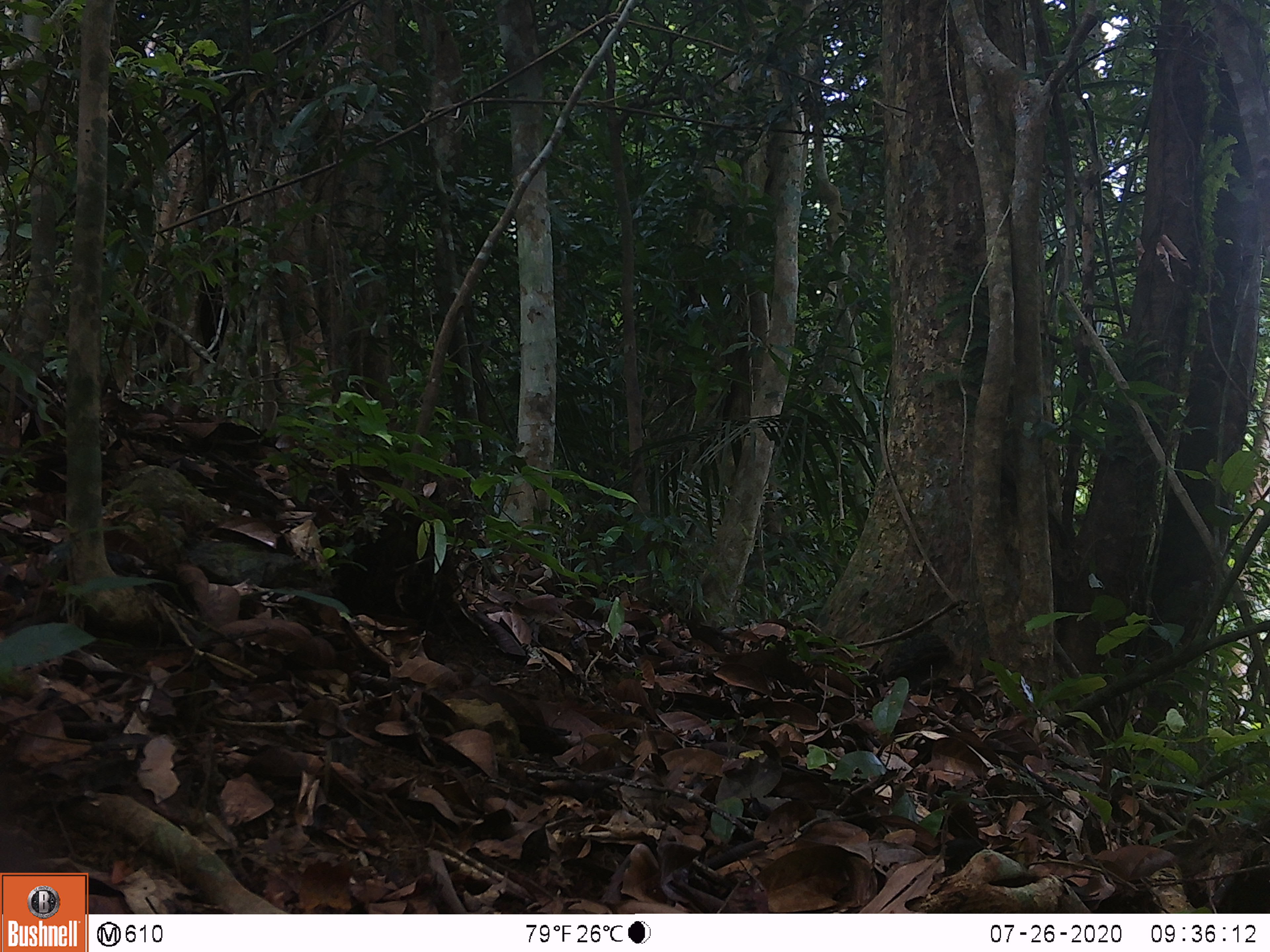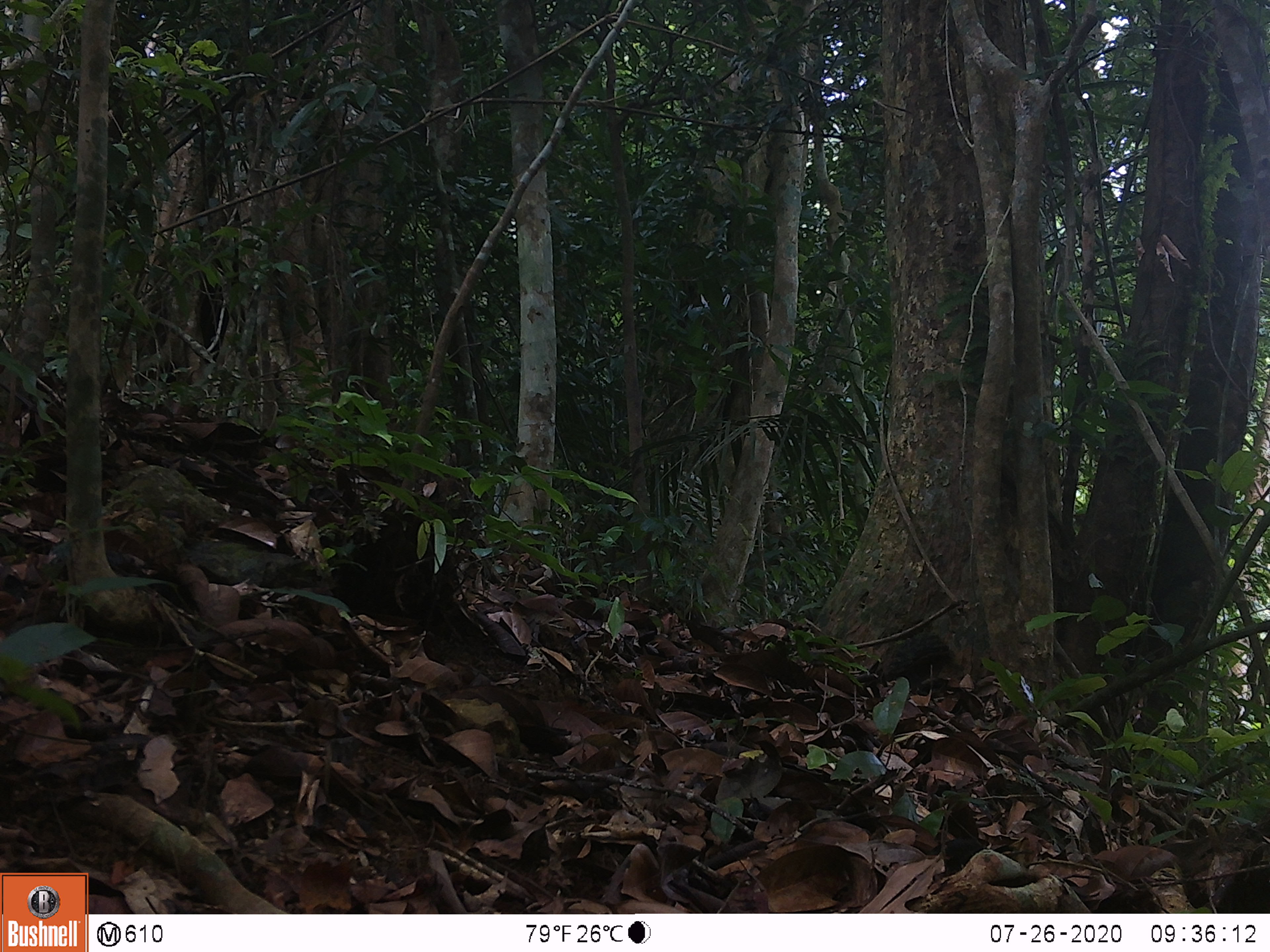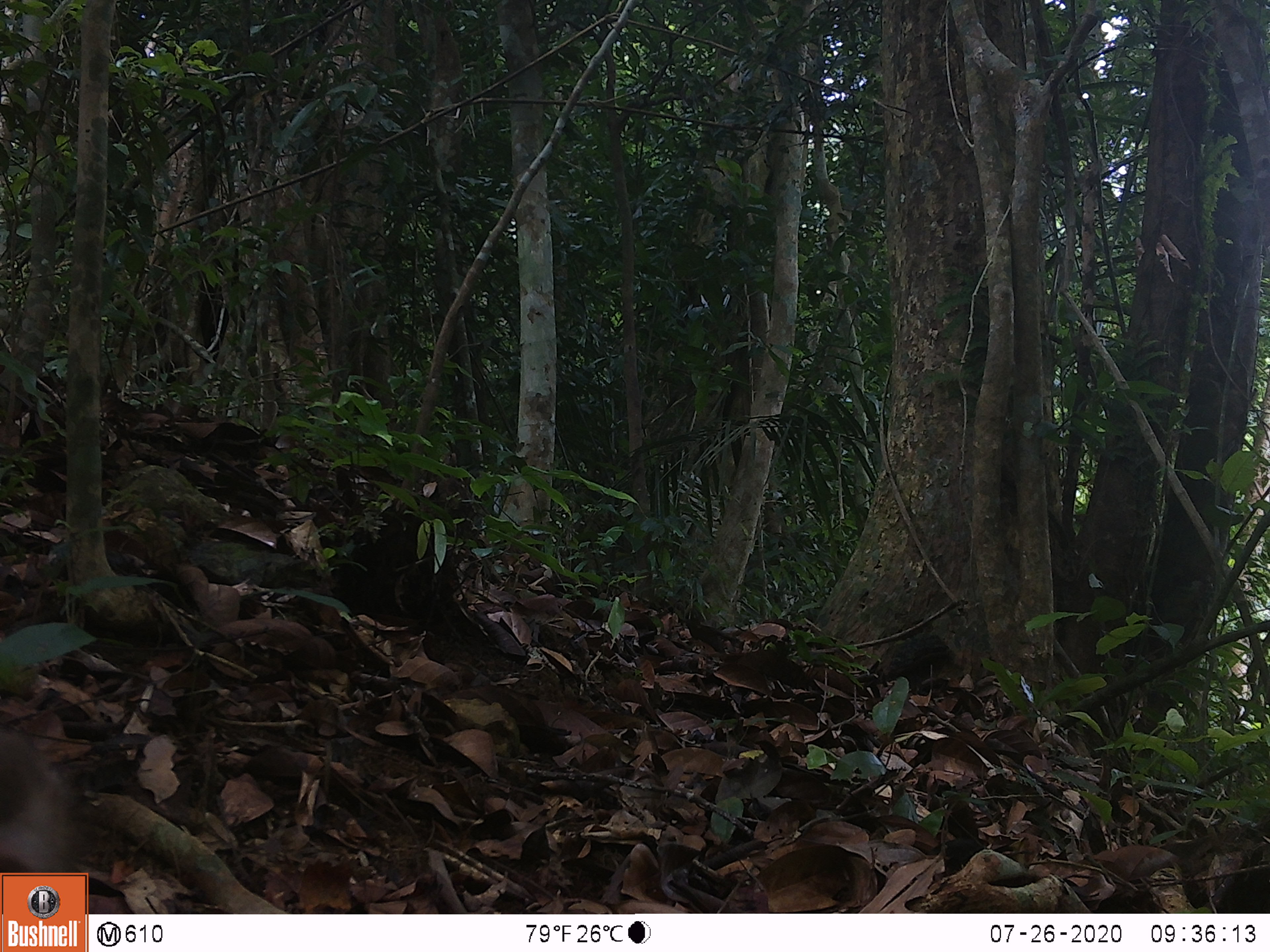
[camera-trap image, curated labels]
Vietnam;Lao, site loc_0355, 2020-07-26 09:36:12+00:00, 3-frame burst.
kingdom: Animalia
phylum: Chordata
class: Mammalia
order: Primates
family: Cercopithecidae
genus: Macaca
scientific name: Macaca nemestrina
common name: pig-tailed macaque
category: pig tailed macaque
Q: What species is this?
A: Pig tailed macaque (pig-tailed macaque) (Macaca nemestrina).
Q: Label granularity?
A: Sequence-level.